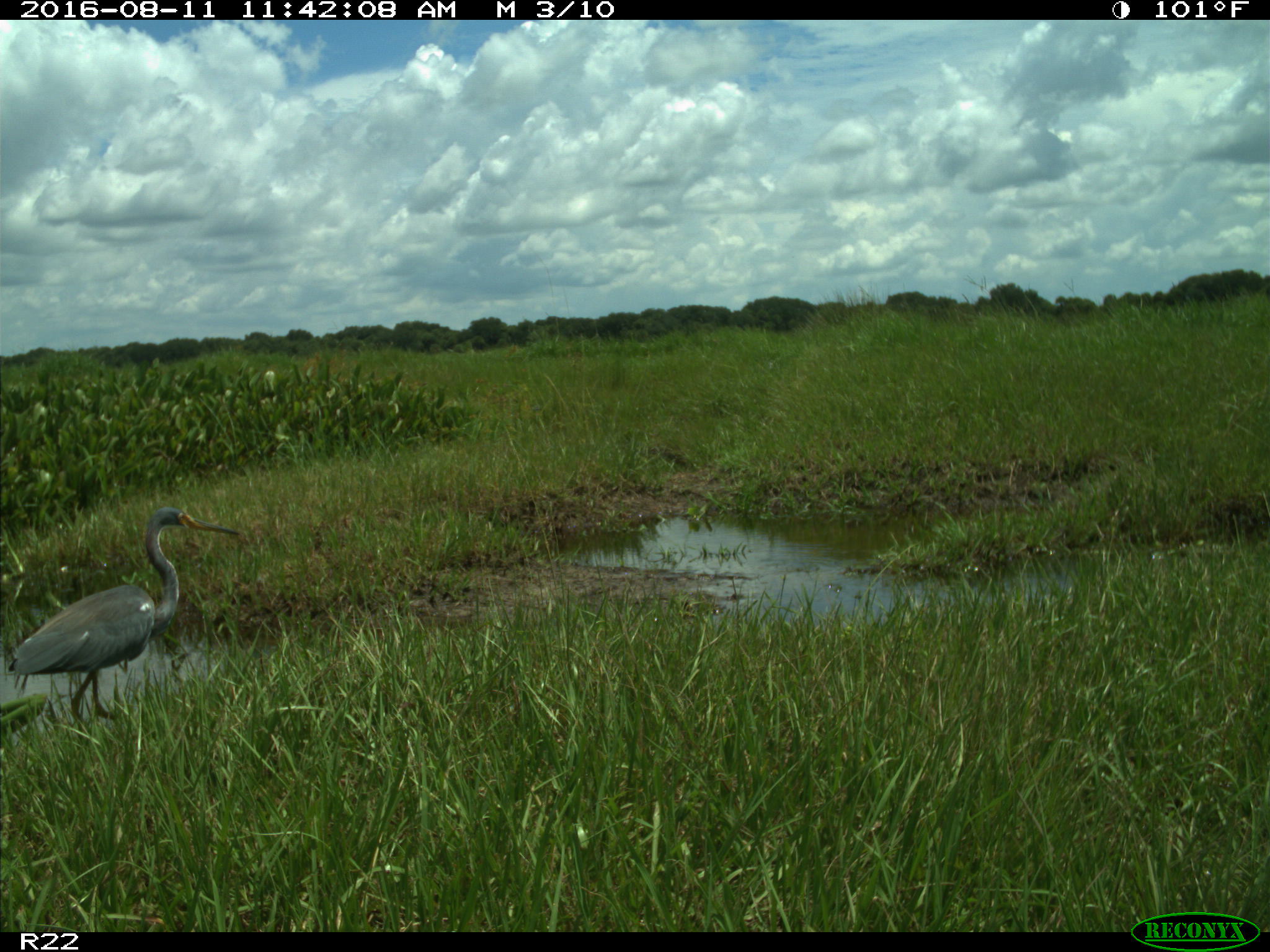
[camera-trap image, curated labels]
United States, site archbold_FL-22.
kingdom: Animalia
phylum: Chordata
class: Aves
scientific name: Aves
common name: birds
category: unidentified bird